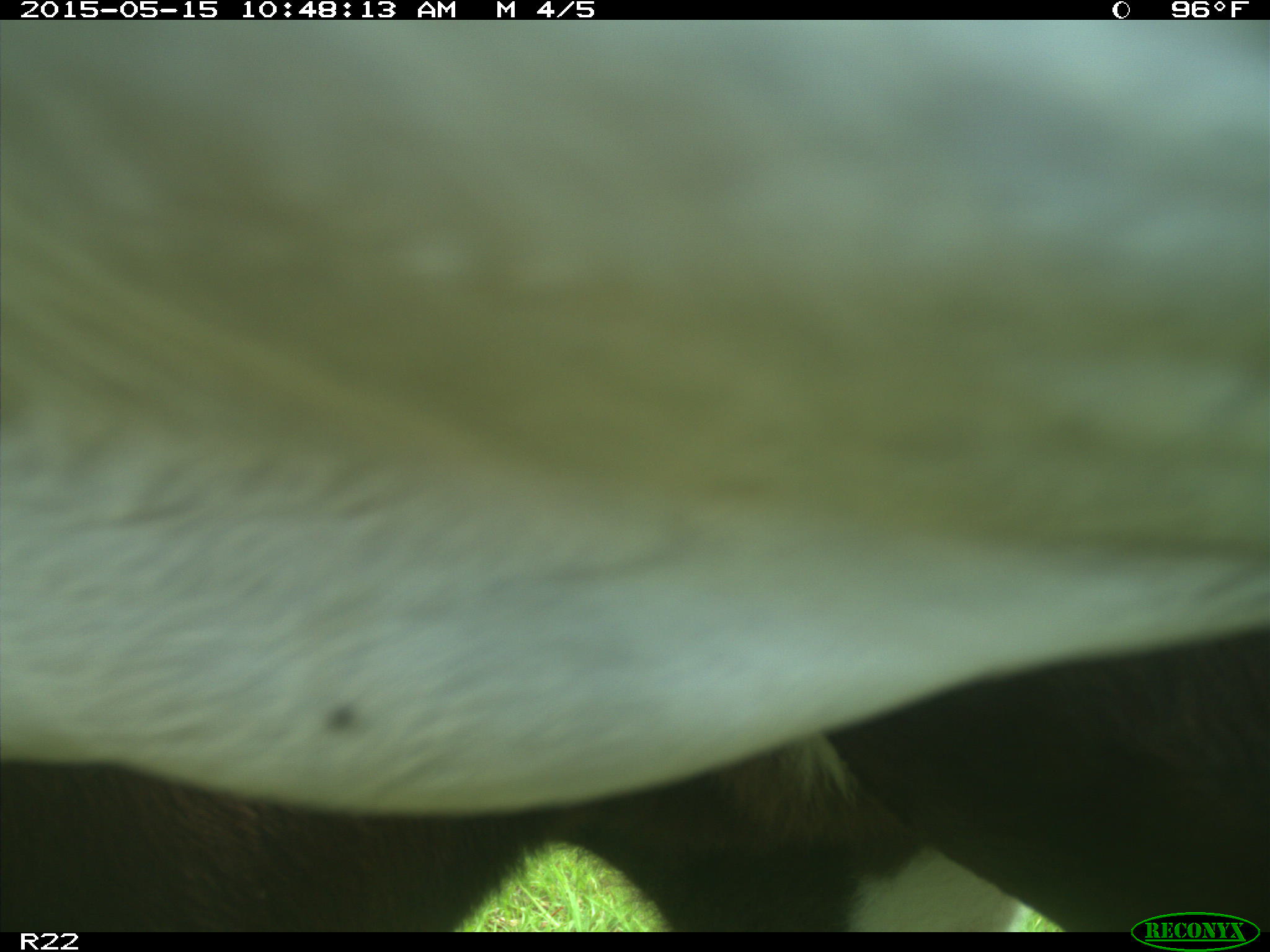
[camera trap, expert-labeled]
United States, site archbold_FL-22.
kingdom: Animalia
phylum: Chordata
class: Mammalia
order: Artiodactyla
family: Bovidae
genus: Bos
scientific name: Bos taurus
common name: domestic cow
Bos taurus (domestic cow).